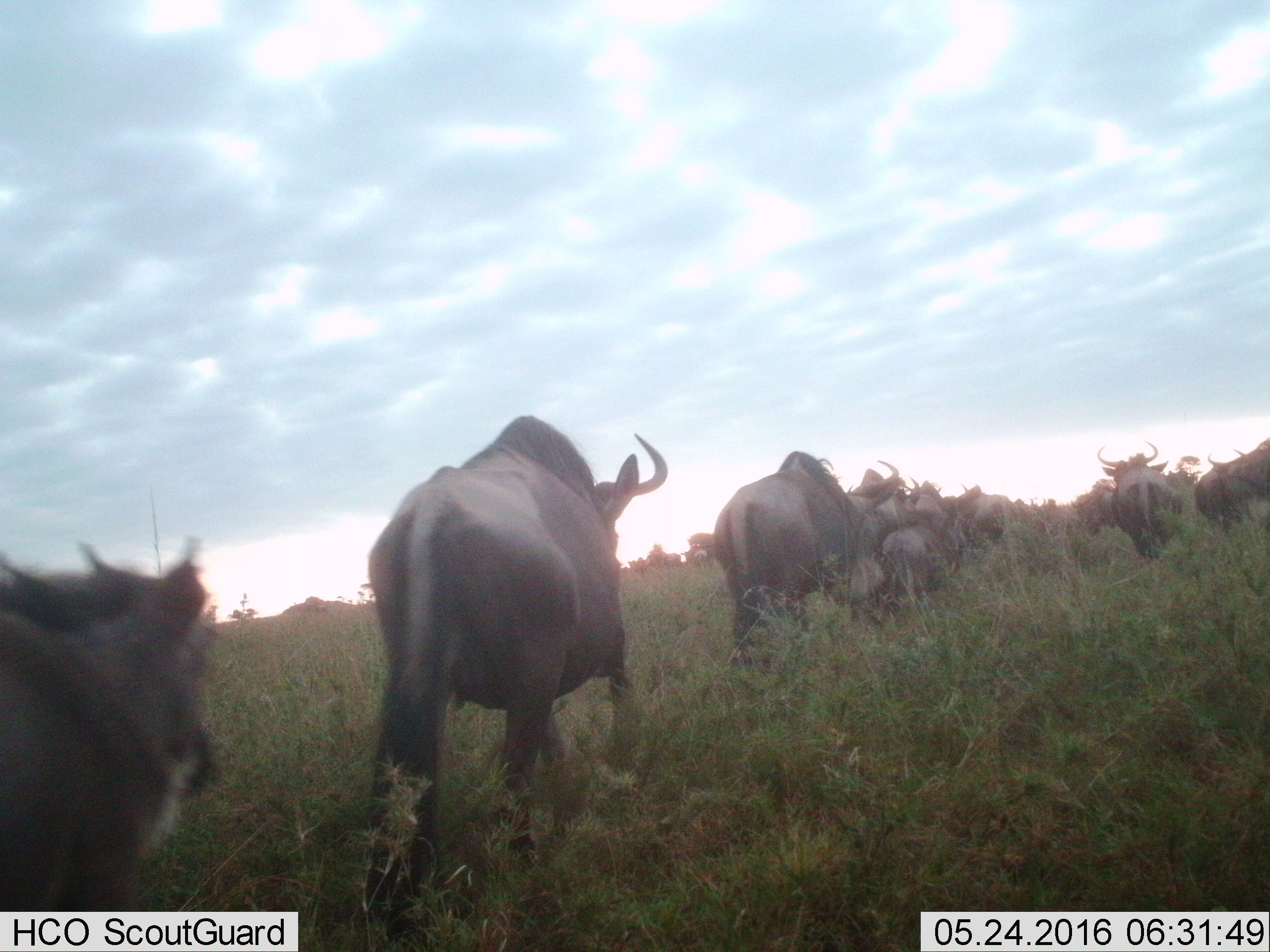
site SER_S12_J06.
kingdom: Animalia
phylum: Chordata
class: Mammalia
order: Artiodactyla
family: Bovidae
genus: Connochaetes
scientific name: Connochaetes taurinus taurinus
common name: blue wildebeest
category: wildebeestblue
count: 11-50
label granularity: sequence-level